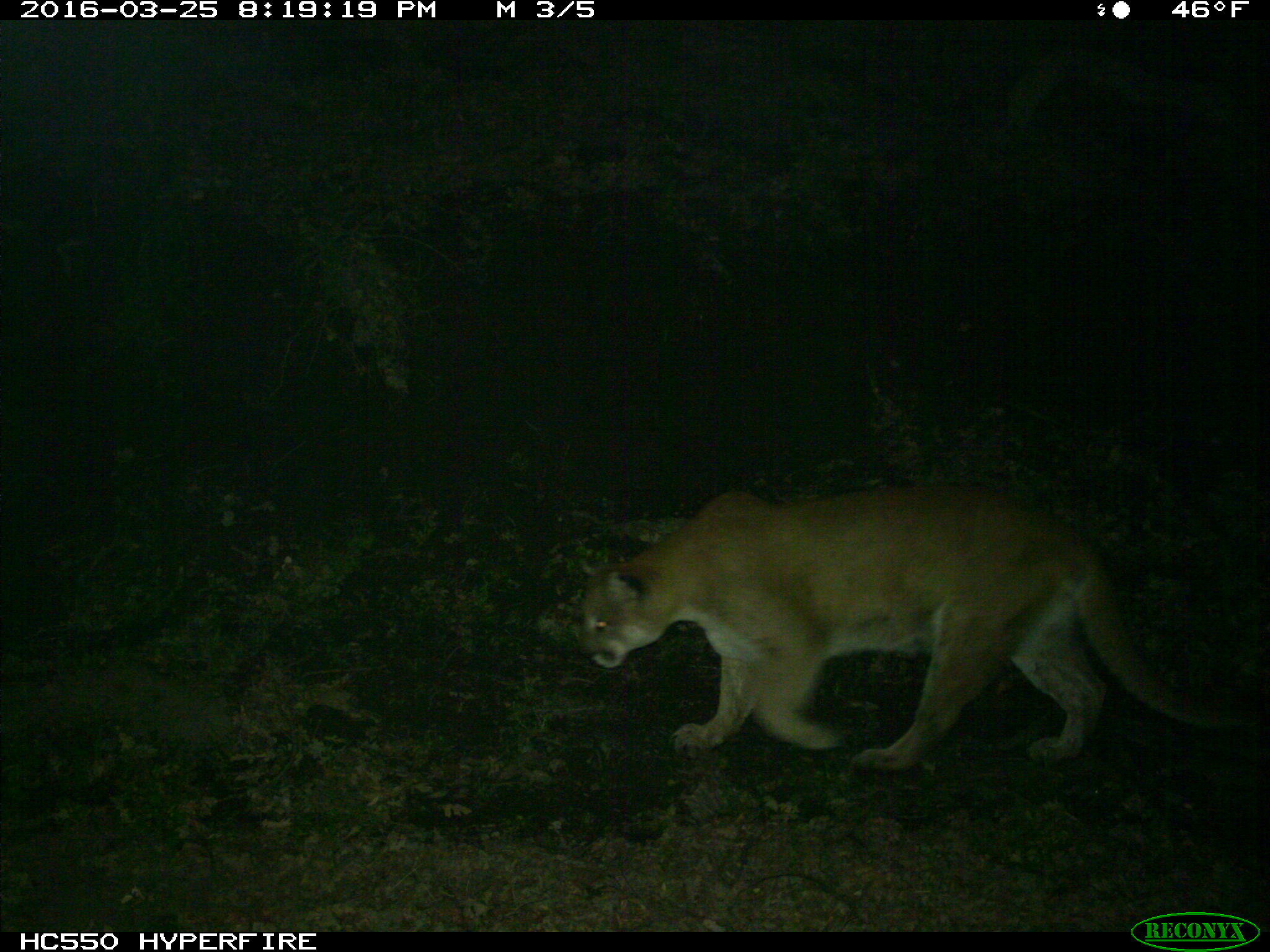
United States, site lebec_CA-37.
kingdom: Animalia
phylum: Chordata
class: Mammalia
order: Carnivora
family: Felidae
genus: Puma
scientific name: Puma concolor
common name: mountain lion